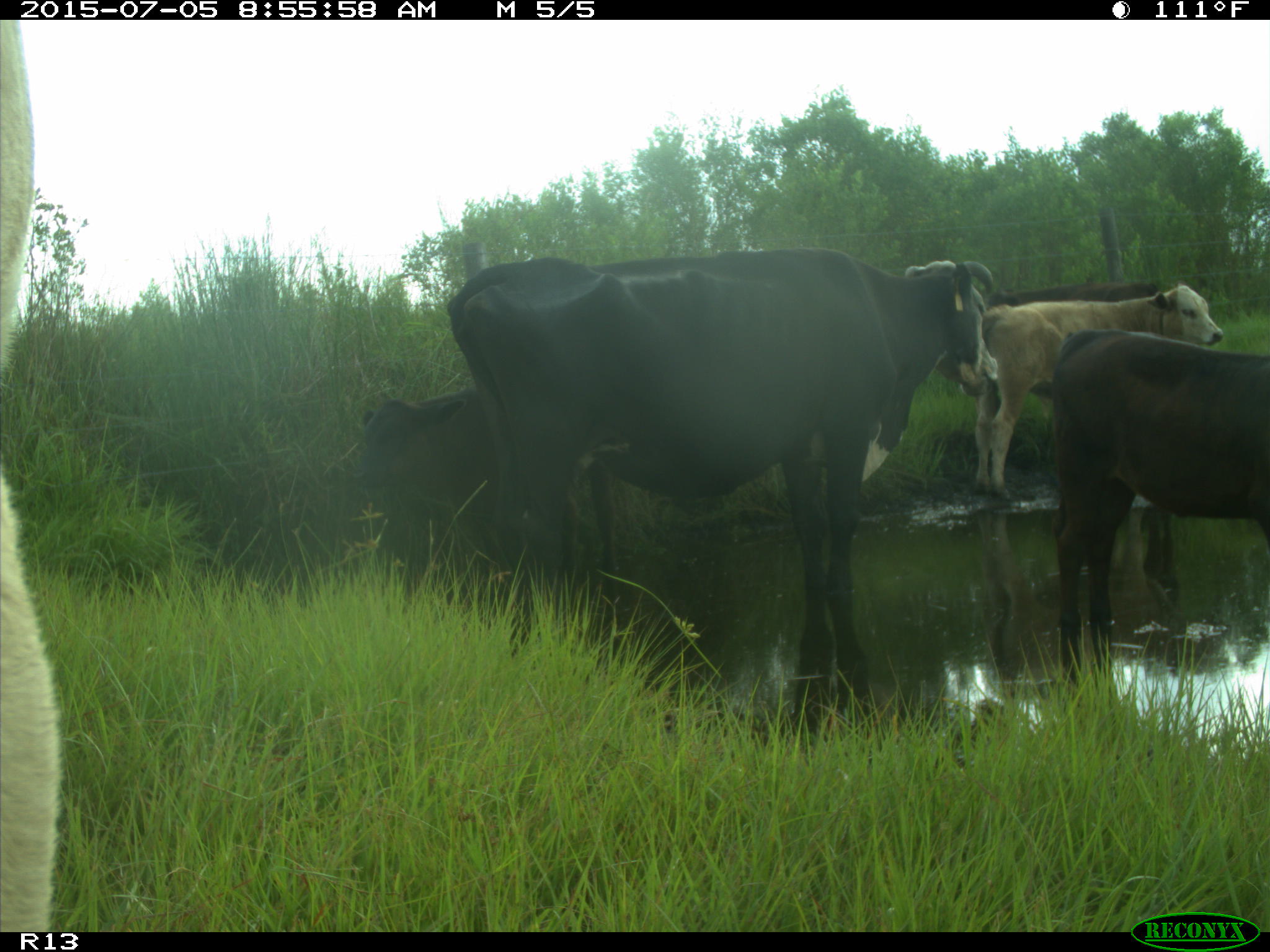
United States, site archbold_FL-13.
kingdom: Animalia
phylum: Chordata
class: Mammalia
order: Artiodactyla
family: Bovidae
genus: Bos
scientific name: Bos taurus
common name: domestic cow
Bos taurus (domestic cow).